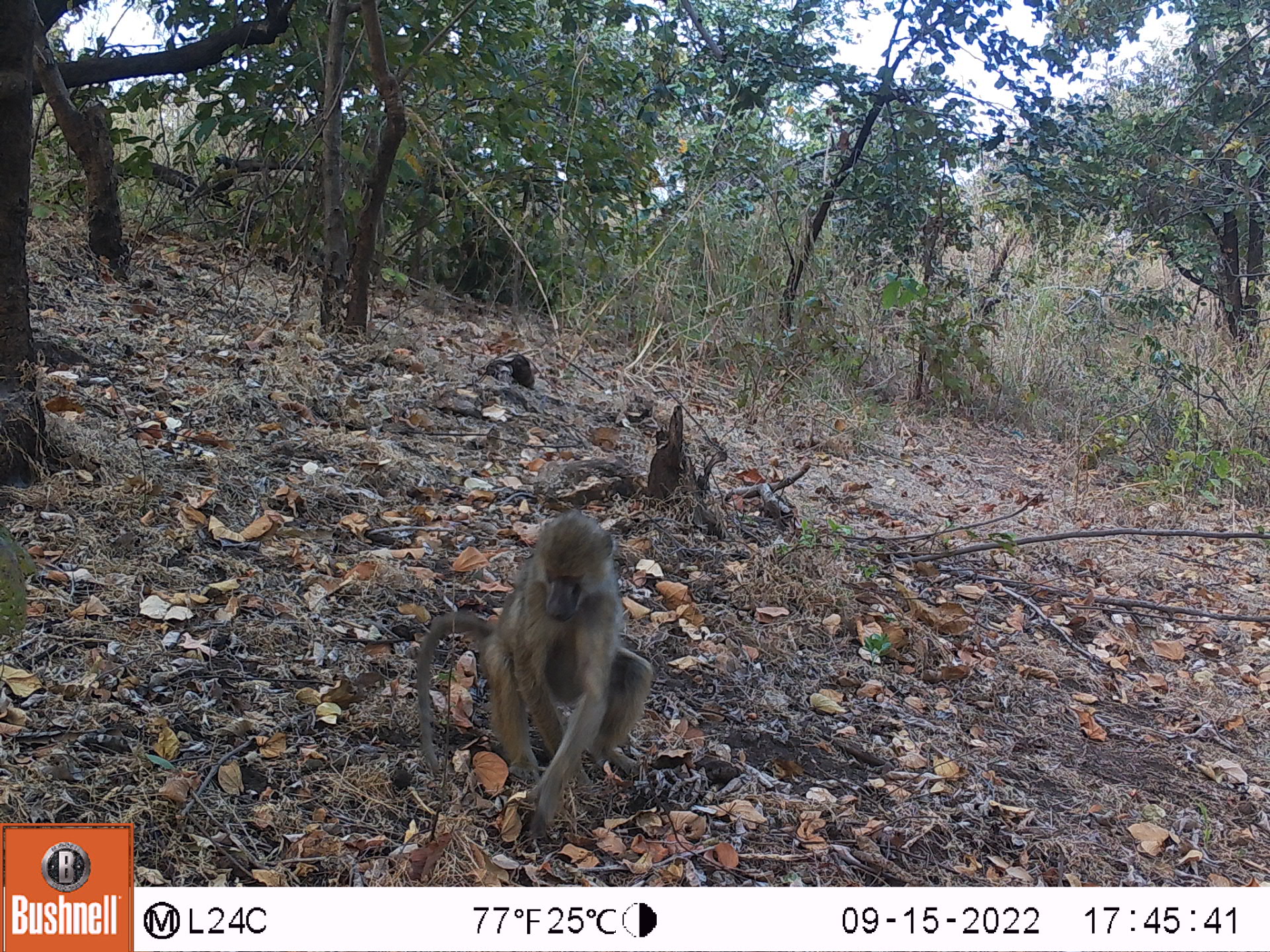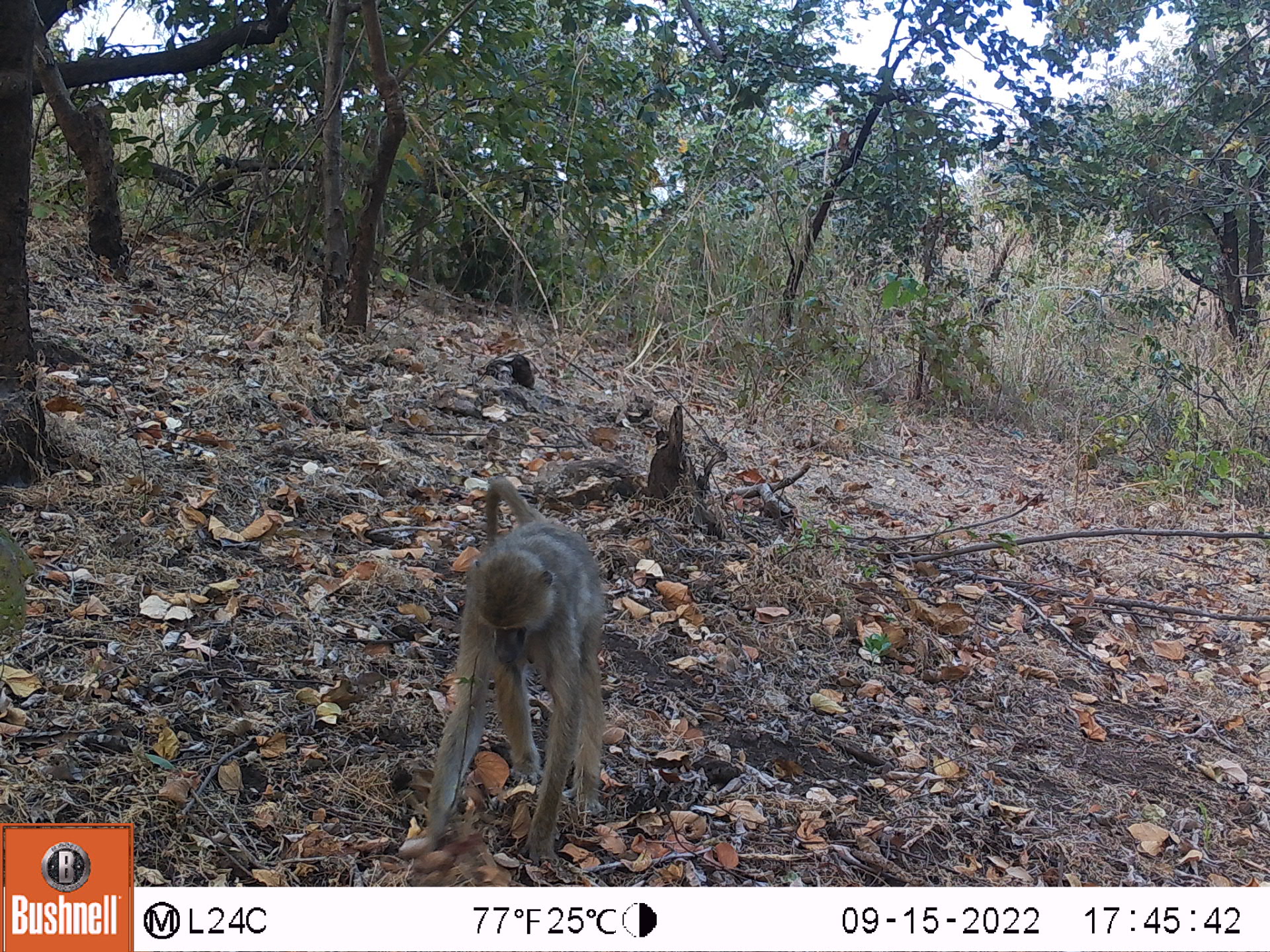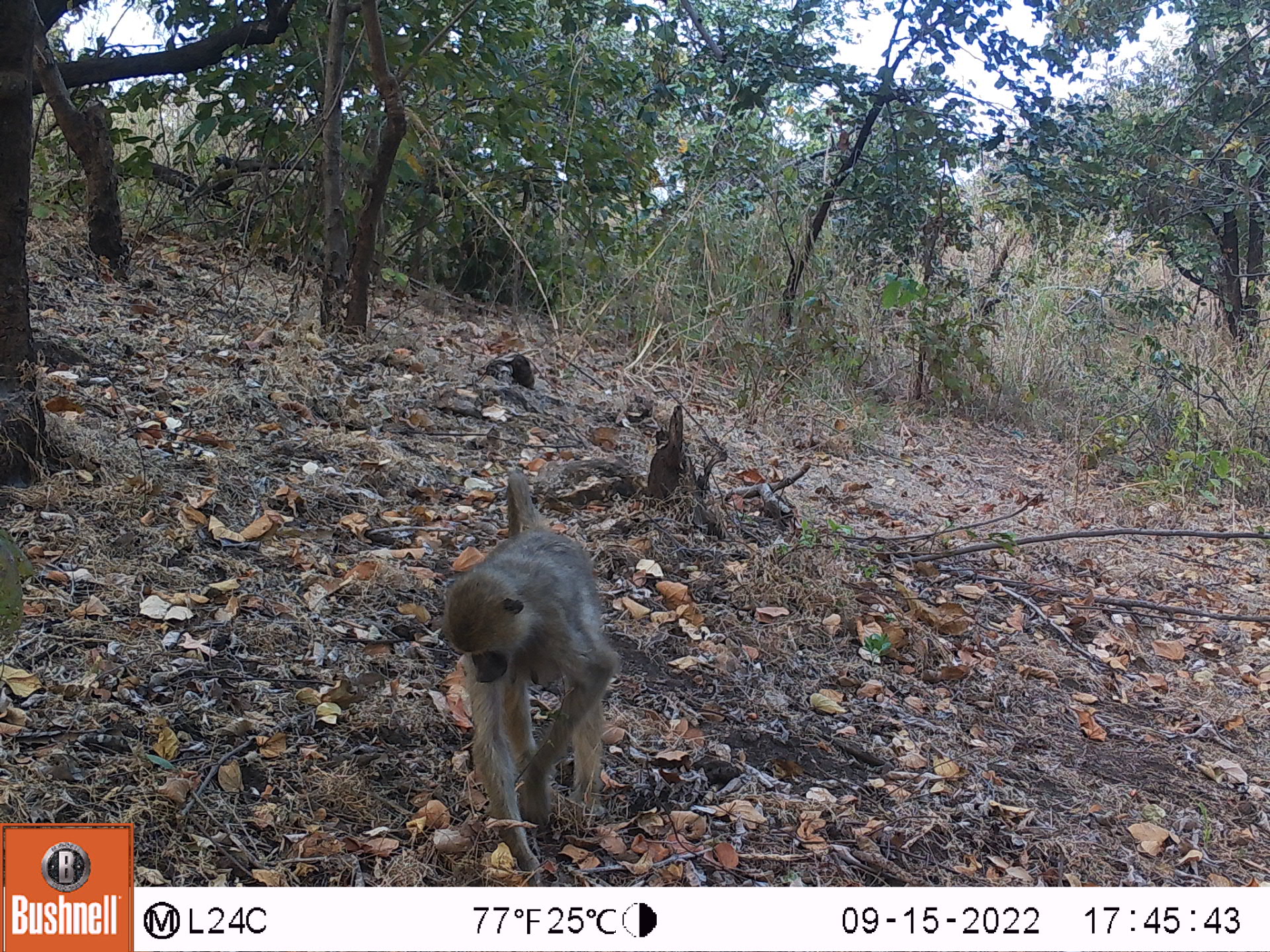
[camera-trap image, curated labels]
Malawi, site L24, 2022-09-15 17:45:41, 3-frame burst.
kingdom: Animalia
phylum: Chordata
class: Mammalia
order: Primates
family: Cercopithecidae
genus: Papio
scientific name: Papio cynocephalus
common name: yellow baboon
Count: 1.